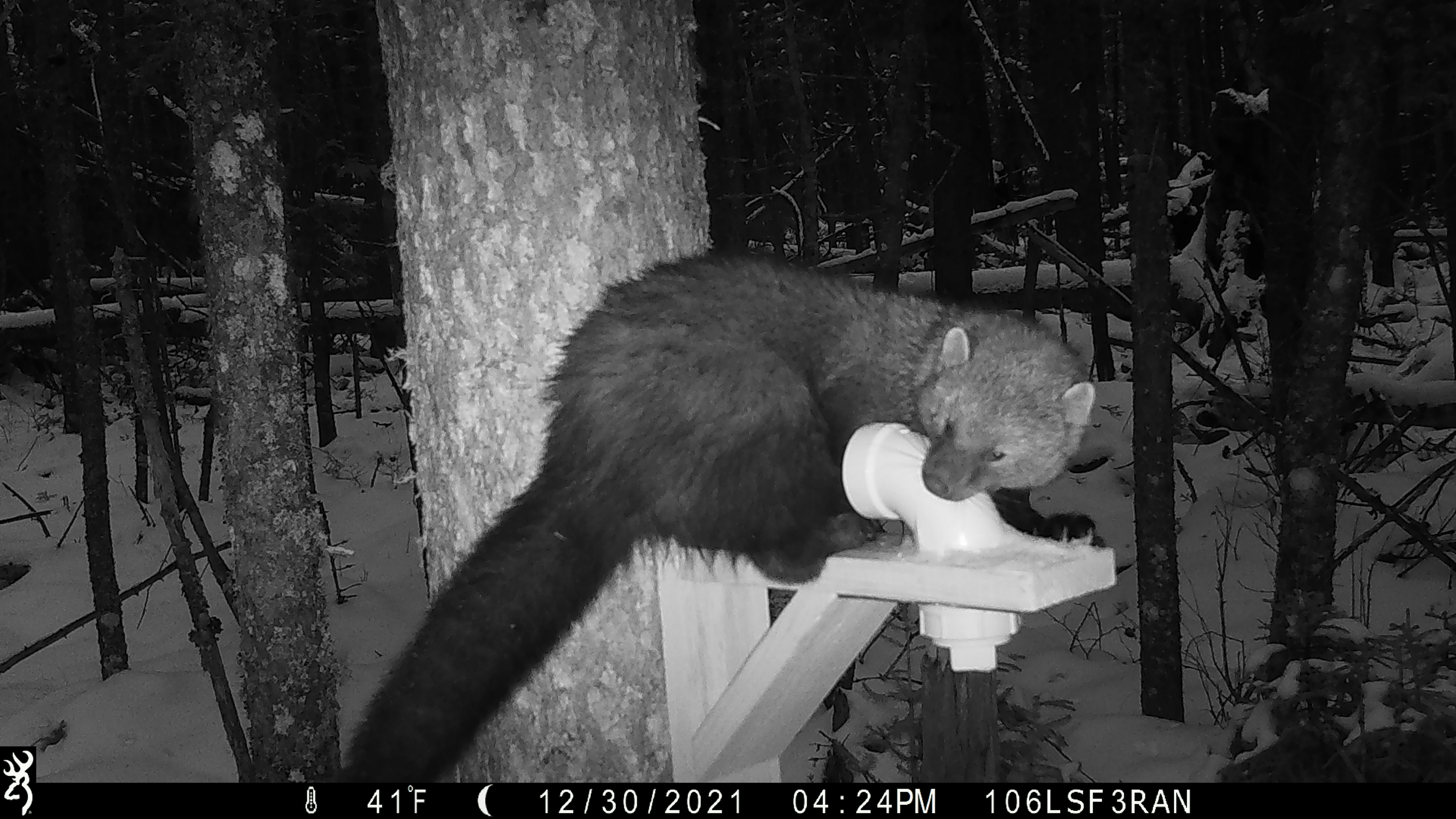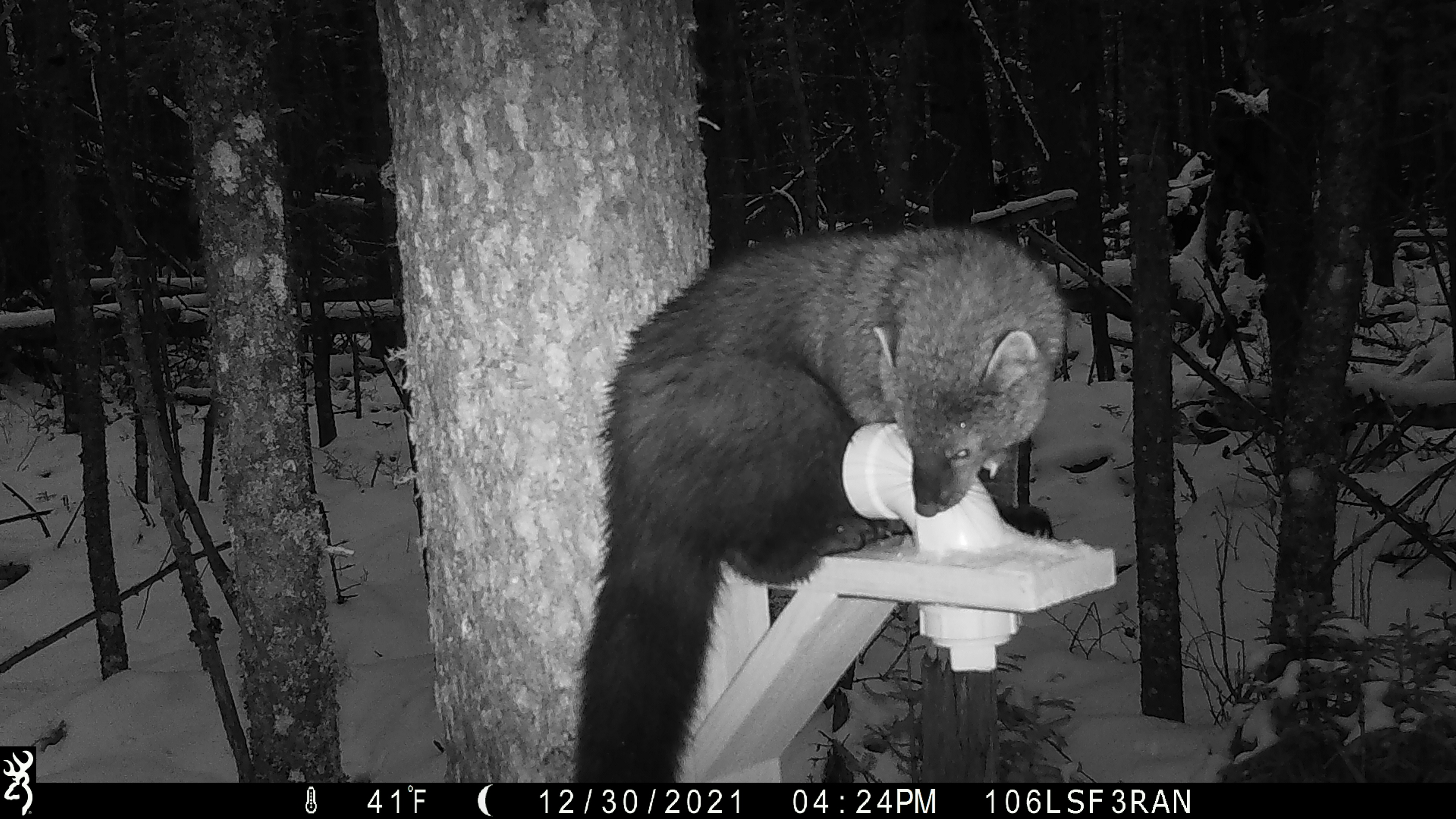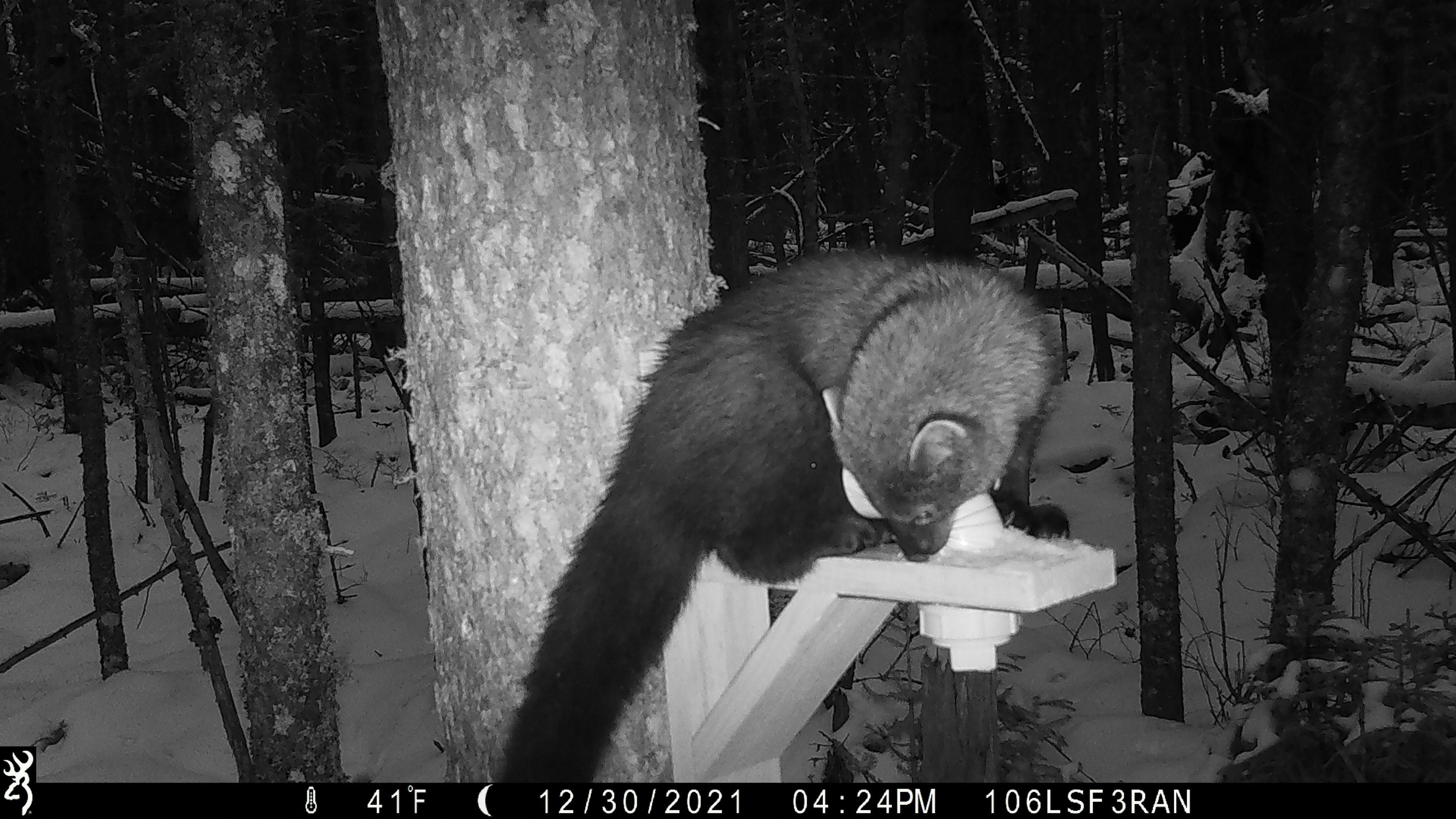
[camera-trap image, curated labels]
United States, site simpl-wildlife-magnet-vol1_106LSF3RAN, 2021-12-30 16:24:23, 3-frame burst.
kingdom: Animalia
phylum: Chordata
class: Mammalia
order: Carnivora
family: Mustelidae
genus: Pekania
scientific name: Pekania pennanti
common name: fisher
Fisher (Pekania pennanti).